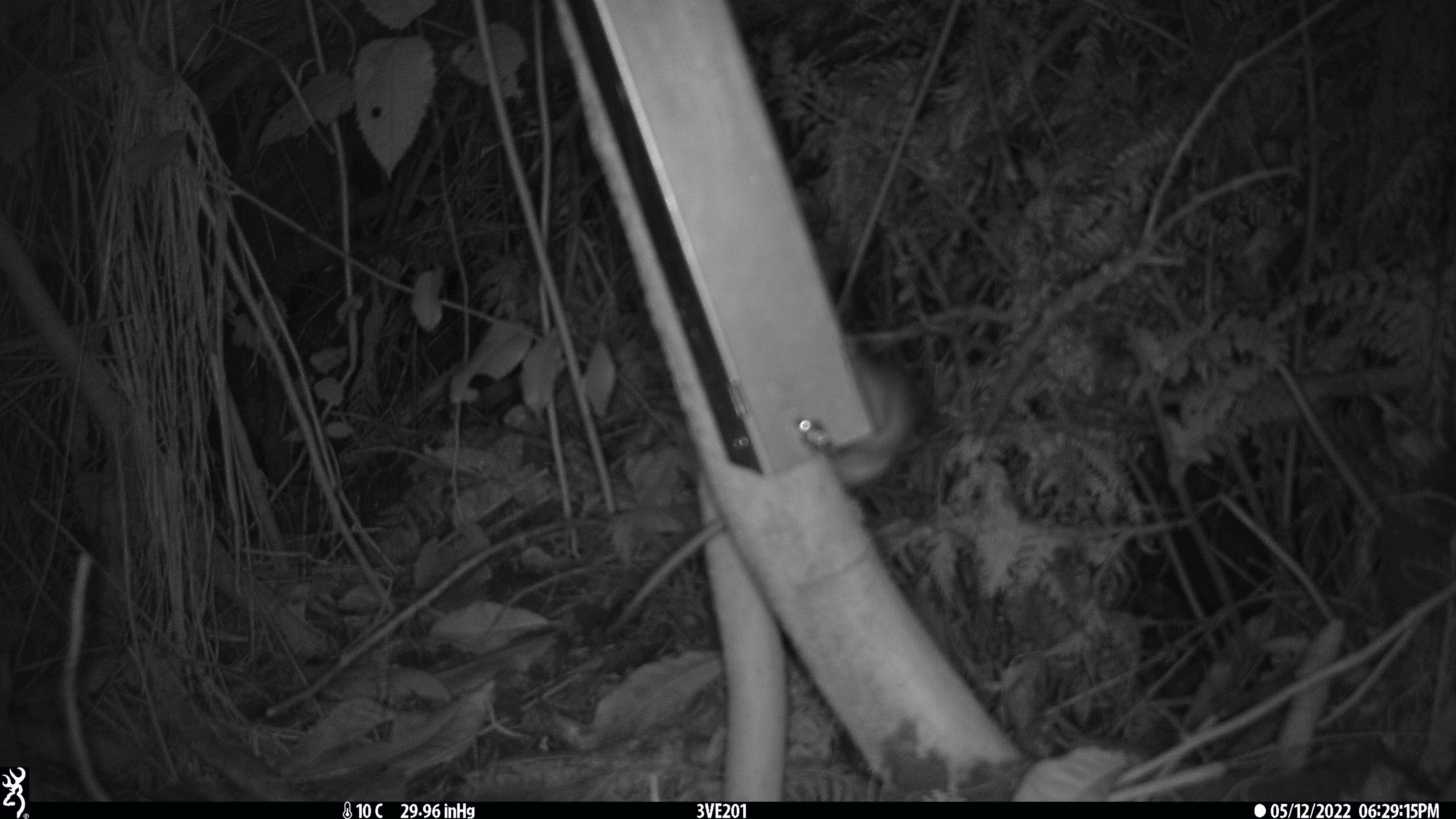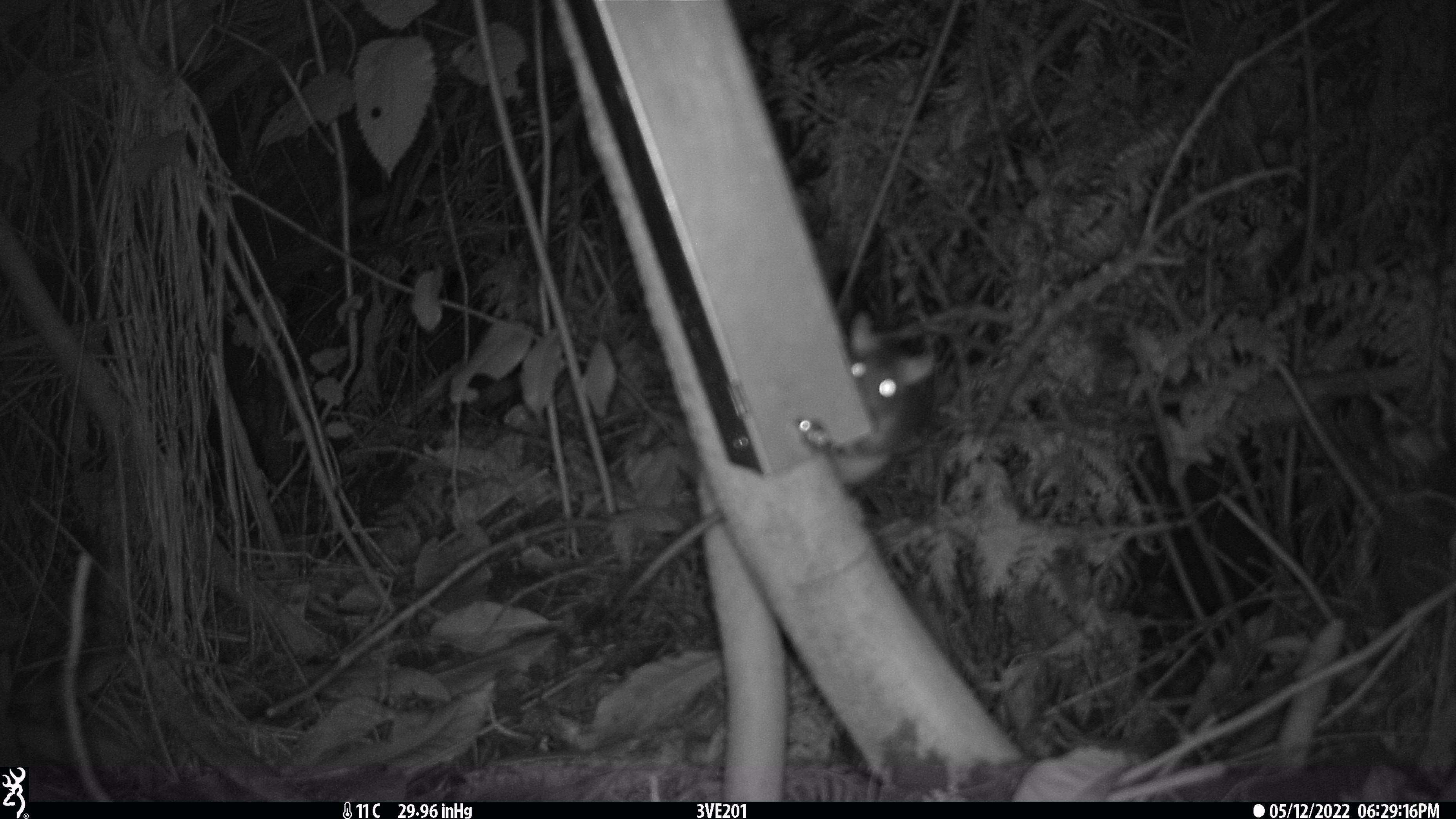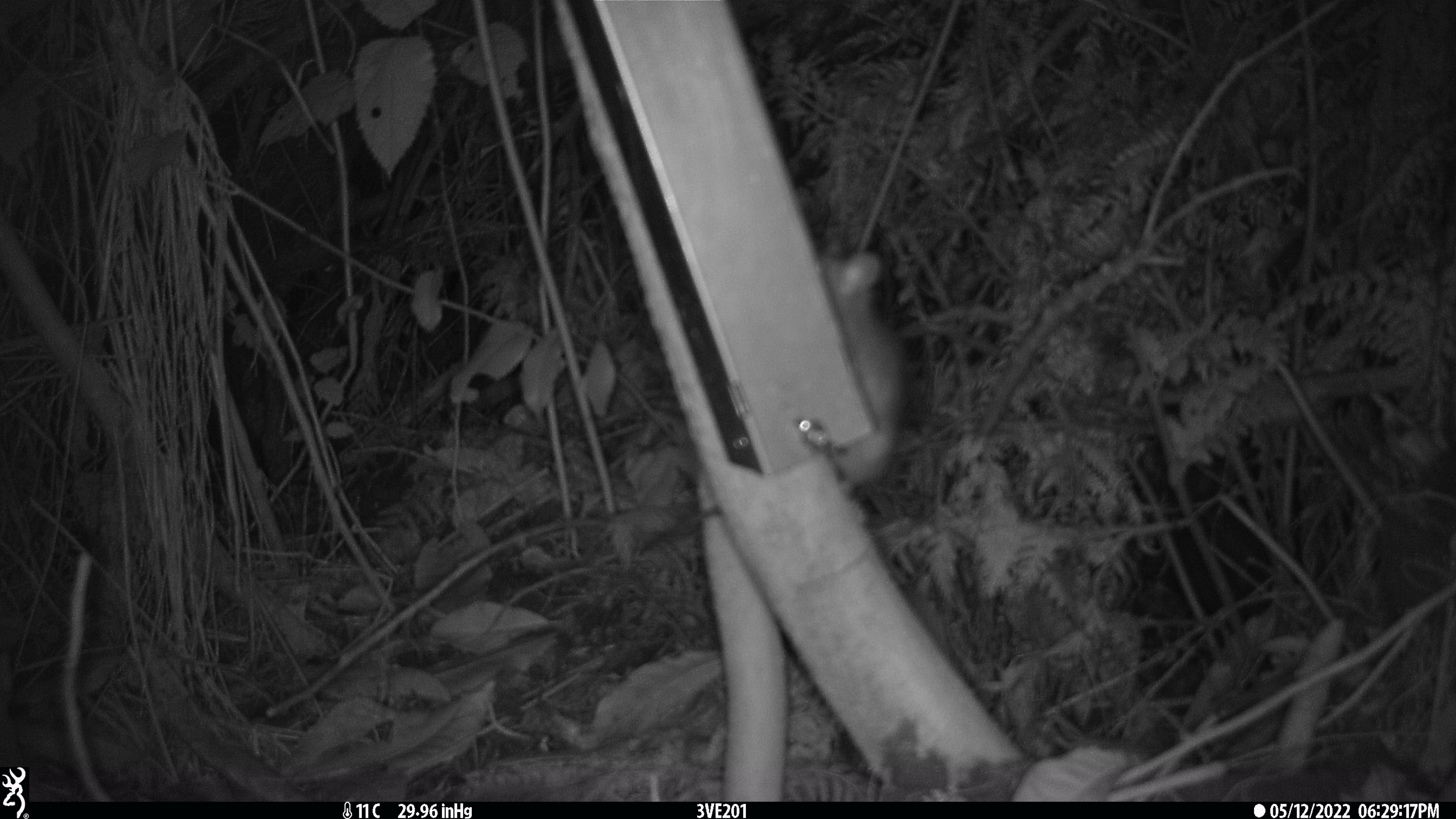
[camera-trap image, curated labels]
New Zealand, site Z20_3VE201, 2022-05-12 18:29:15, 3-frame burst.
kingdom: Animalia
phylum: Chordata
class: Mammalia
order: Rodentia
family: Muridae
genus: Rattus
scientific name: Rattus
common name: rat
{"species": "rat (Rattus)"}